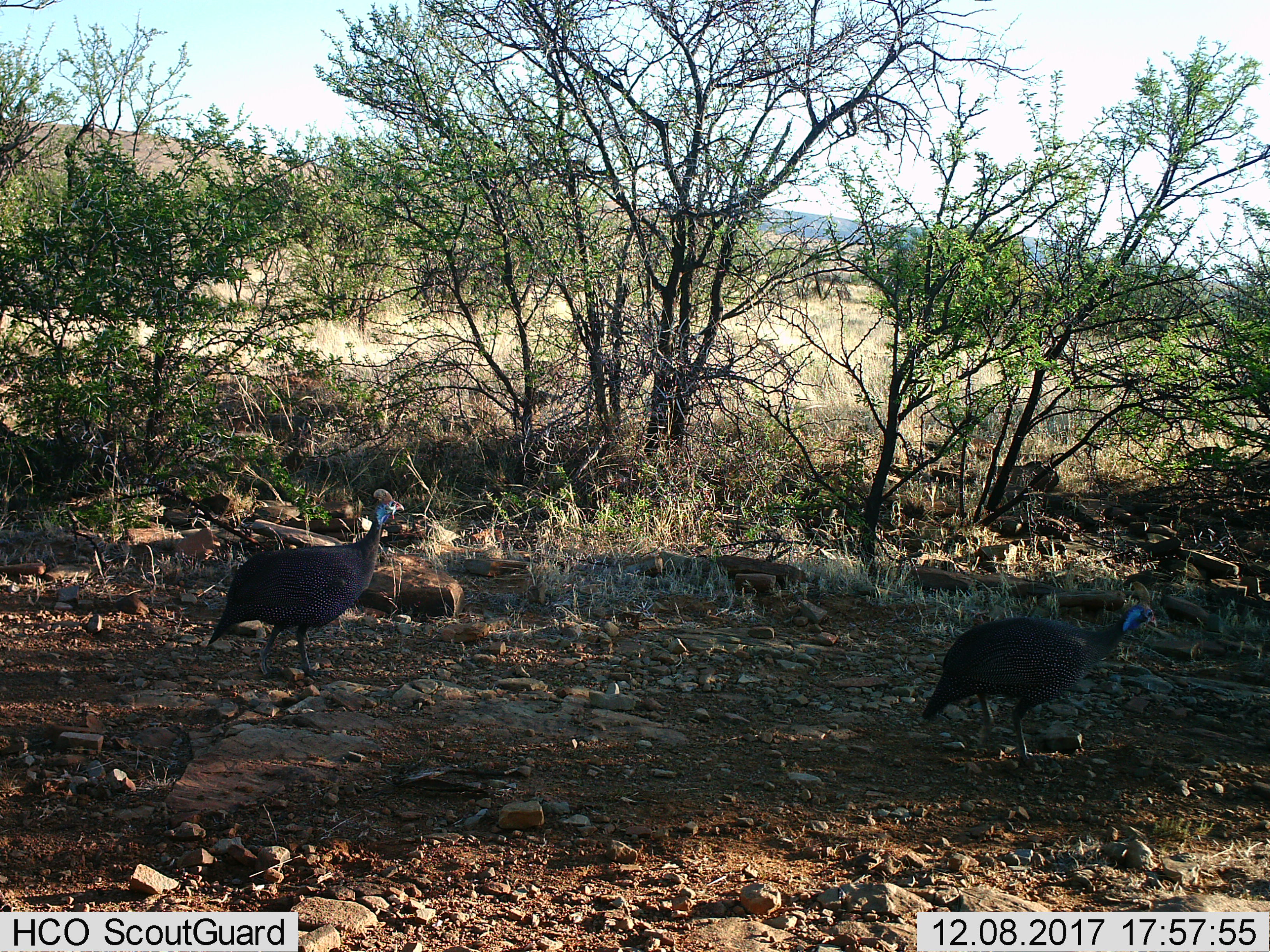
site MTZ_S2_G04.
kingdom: Animalia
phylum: Chordata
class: Aves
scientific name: Aves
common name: bird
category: birdother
Birdother (bird) (Aves), count 2. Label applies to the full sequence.